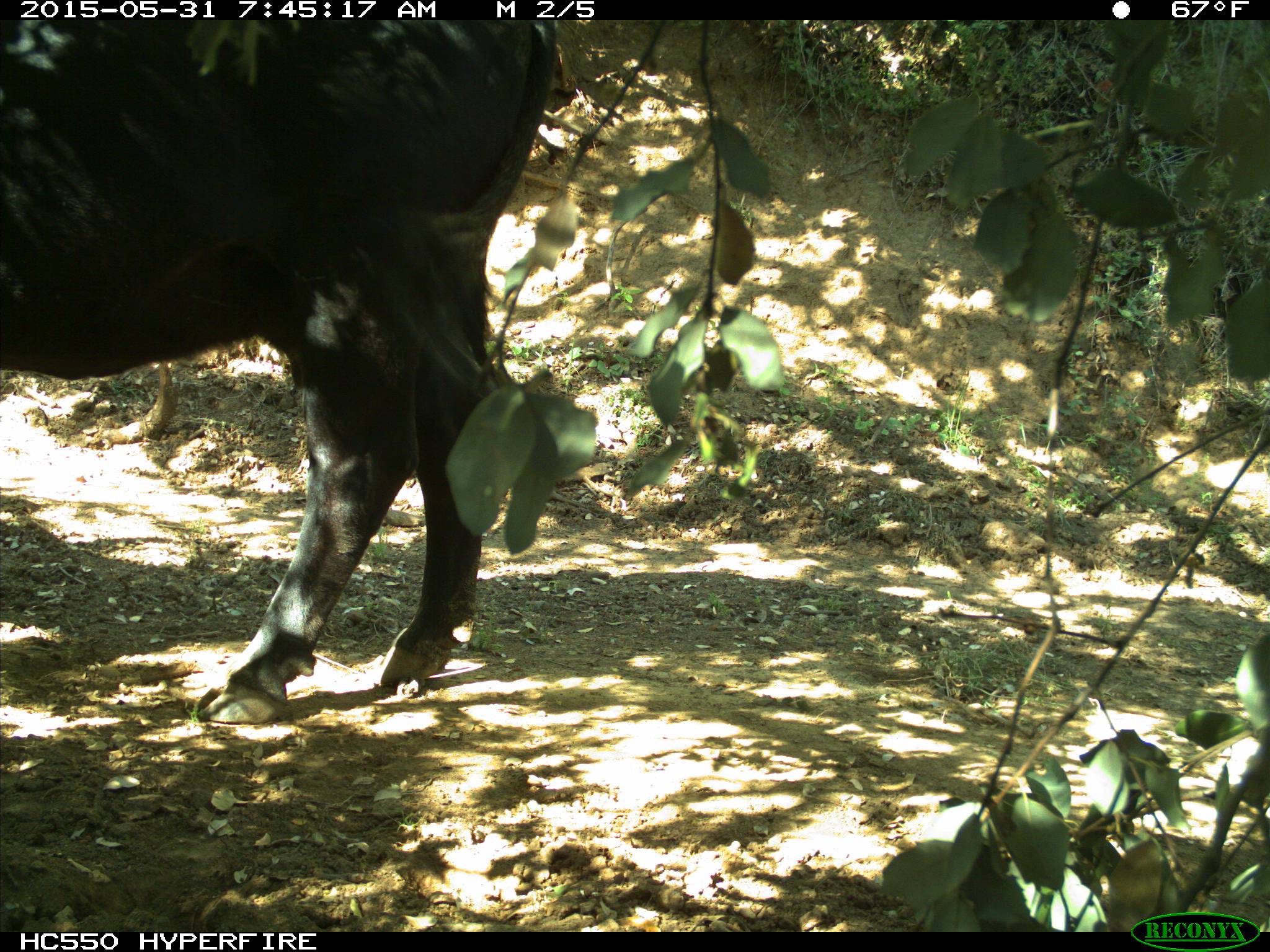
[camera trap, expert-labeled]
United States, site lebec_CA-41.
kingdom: Animalia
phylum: Chordata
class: Mammalia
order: Artiodactyla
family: Bovidae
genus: Bos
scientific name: Bos taurus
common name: domestic cow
Bos taurus (domestic cow).